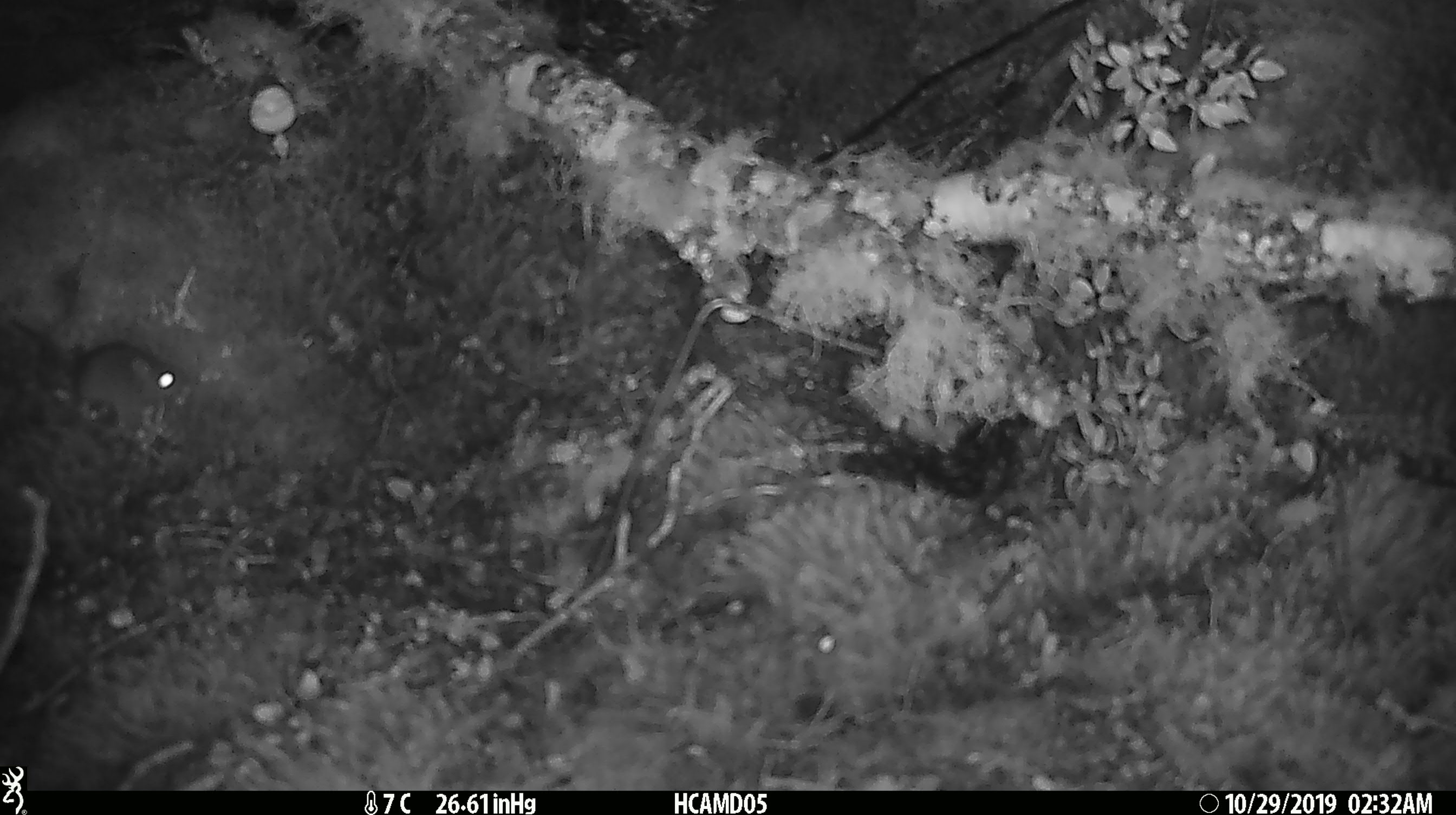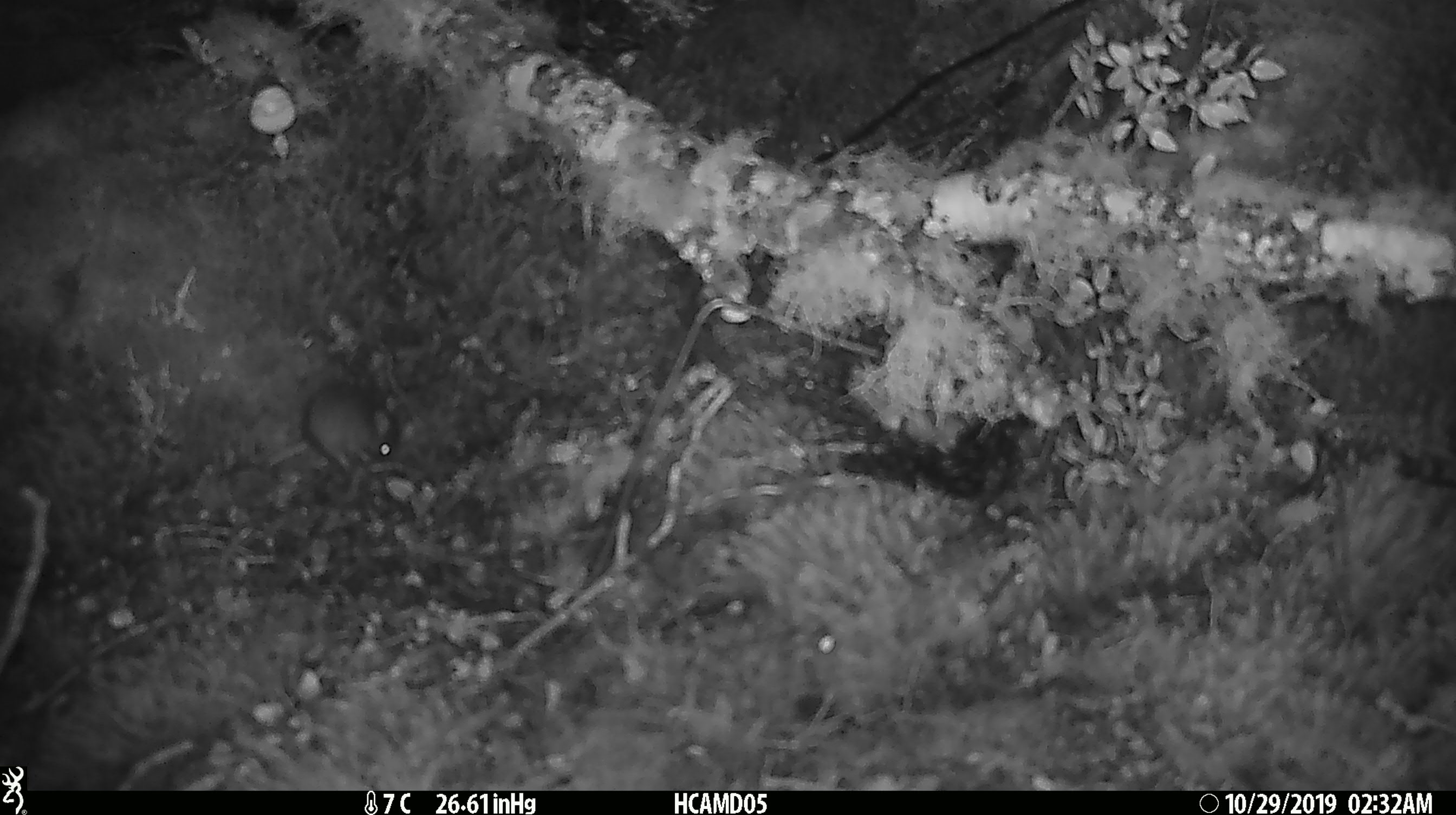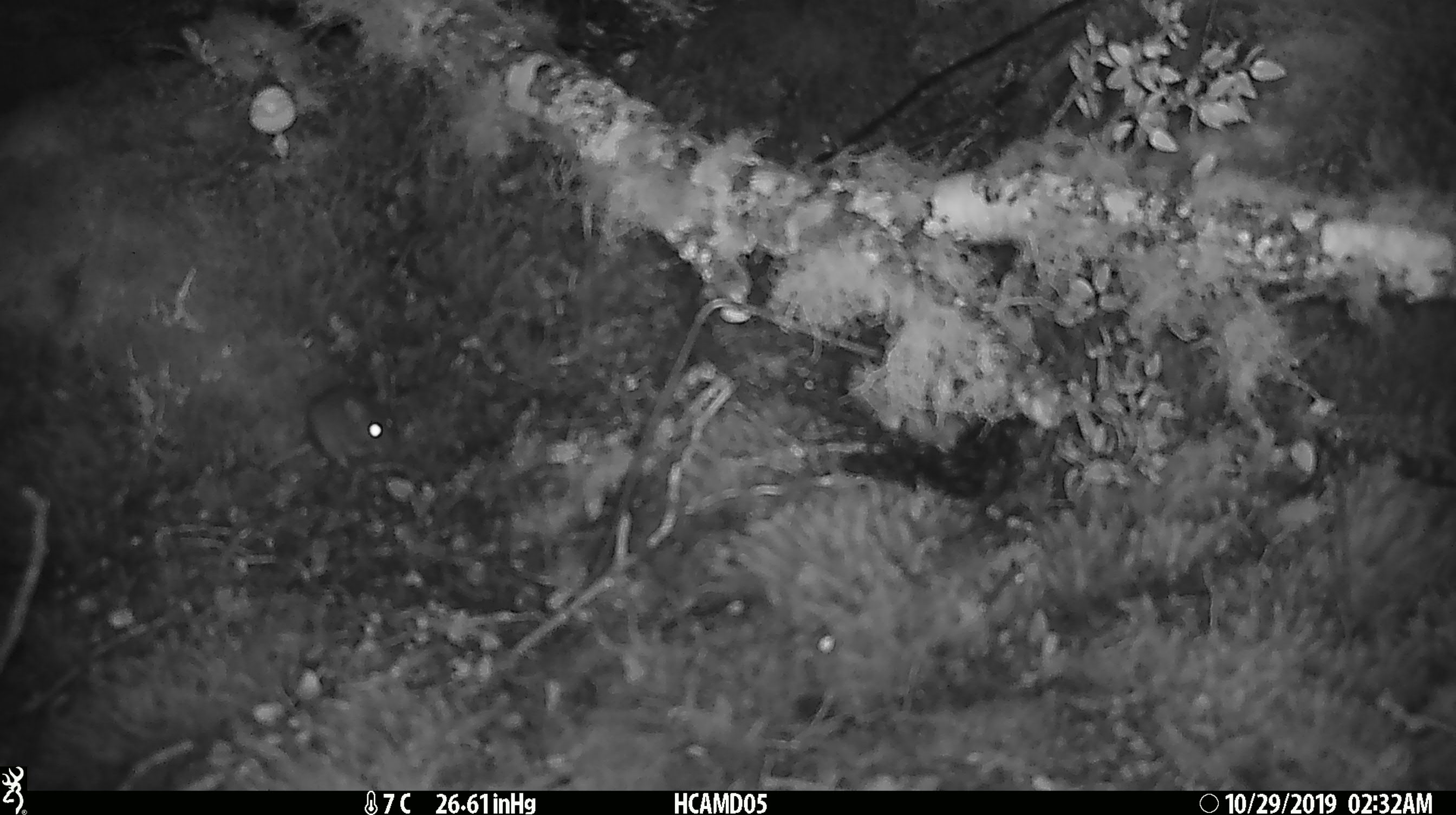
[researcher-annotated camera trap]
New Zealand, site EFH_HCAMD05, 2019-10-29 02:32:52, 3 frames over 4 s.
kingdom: Animalia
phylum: Chordata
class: Mammalia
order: Rodentia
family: Muridae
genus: Mus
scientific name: Mus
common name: mouse